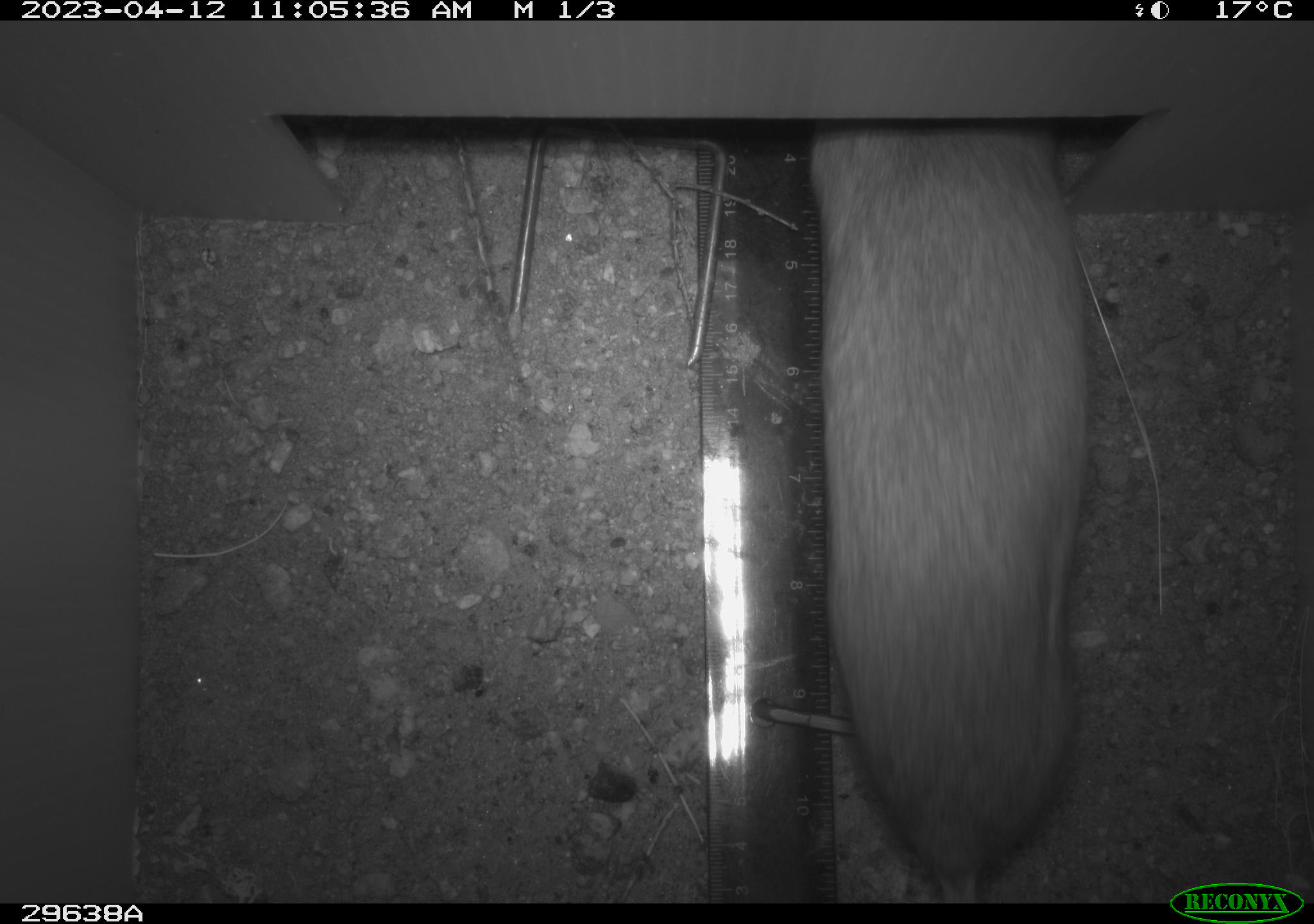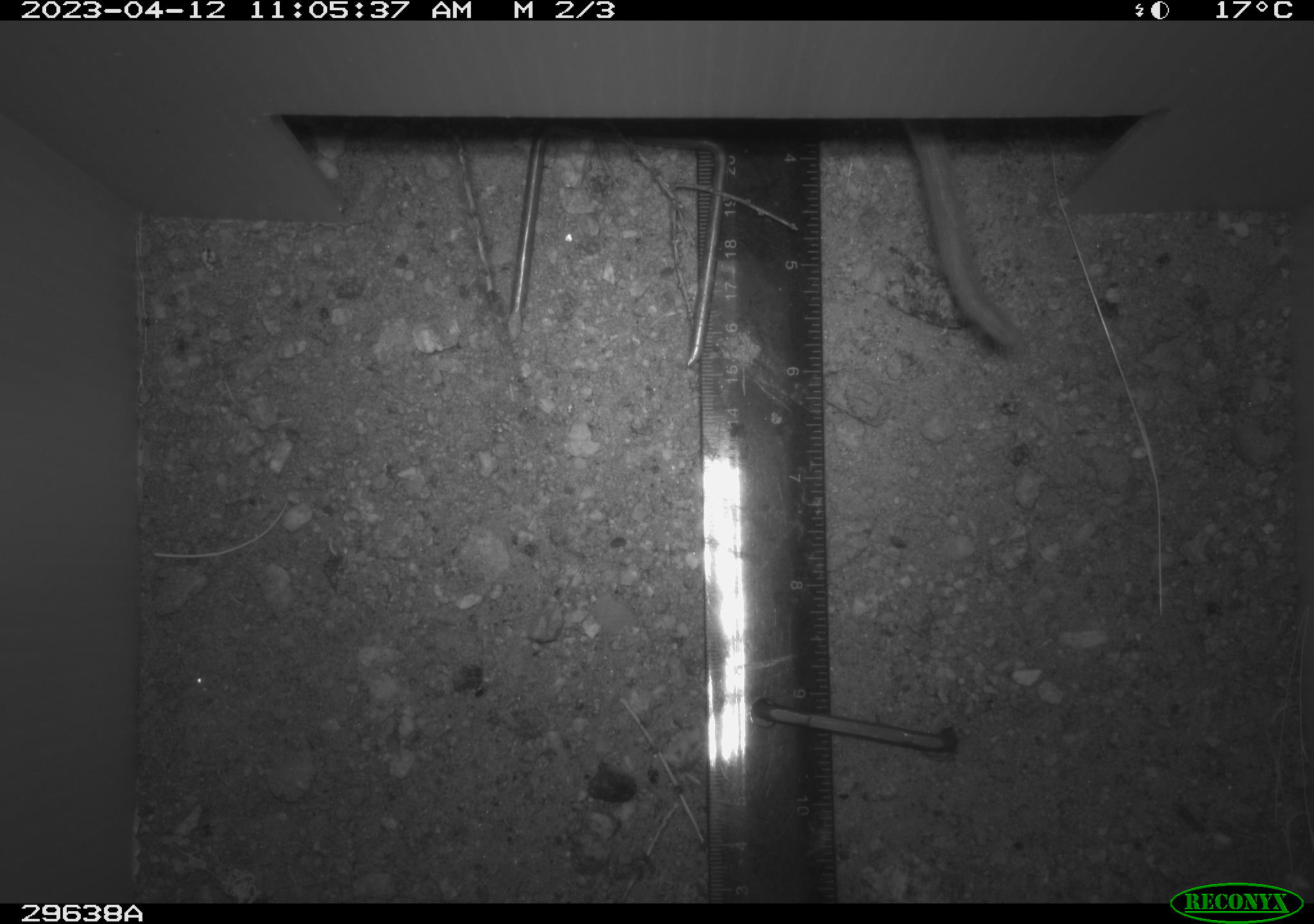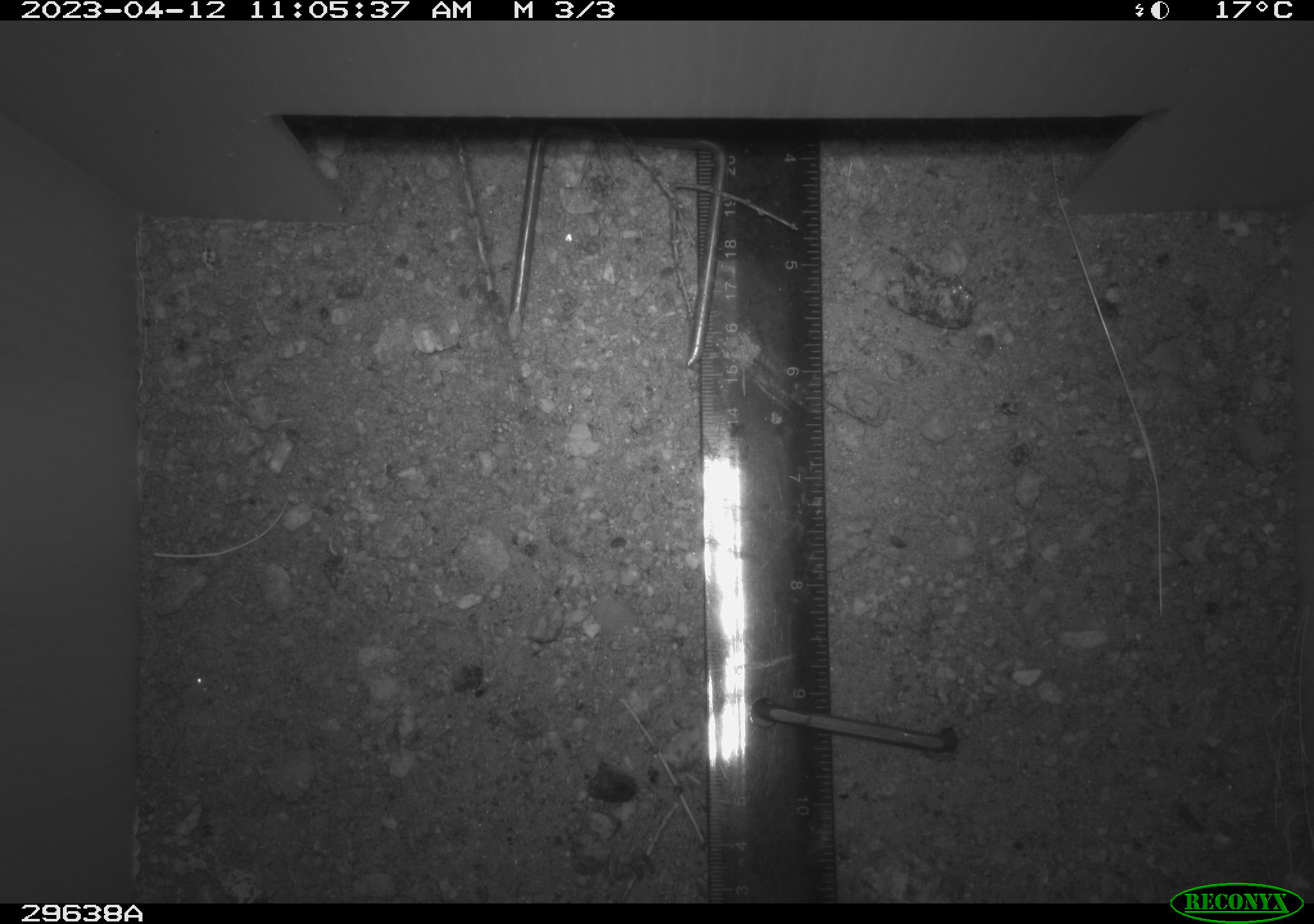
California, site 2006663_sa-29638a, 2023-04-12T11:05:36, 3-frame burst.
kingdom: Animalia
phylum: Chordata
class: Mammalia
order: Rodentia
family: Cricetidae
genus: Neotoma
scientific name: Neotoma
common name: pack rat or woodrat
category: neotoma species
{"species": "neotoma species (pack rat or woodrat) (Neotoma)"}